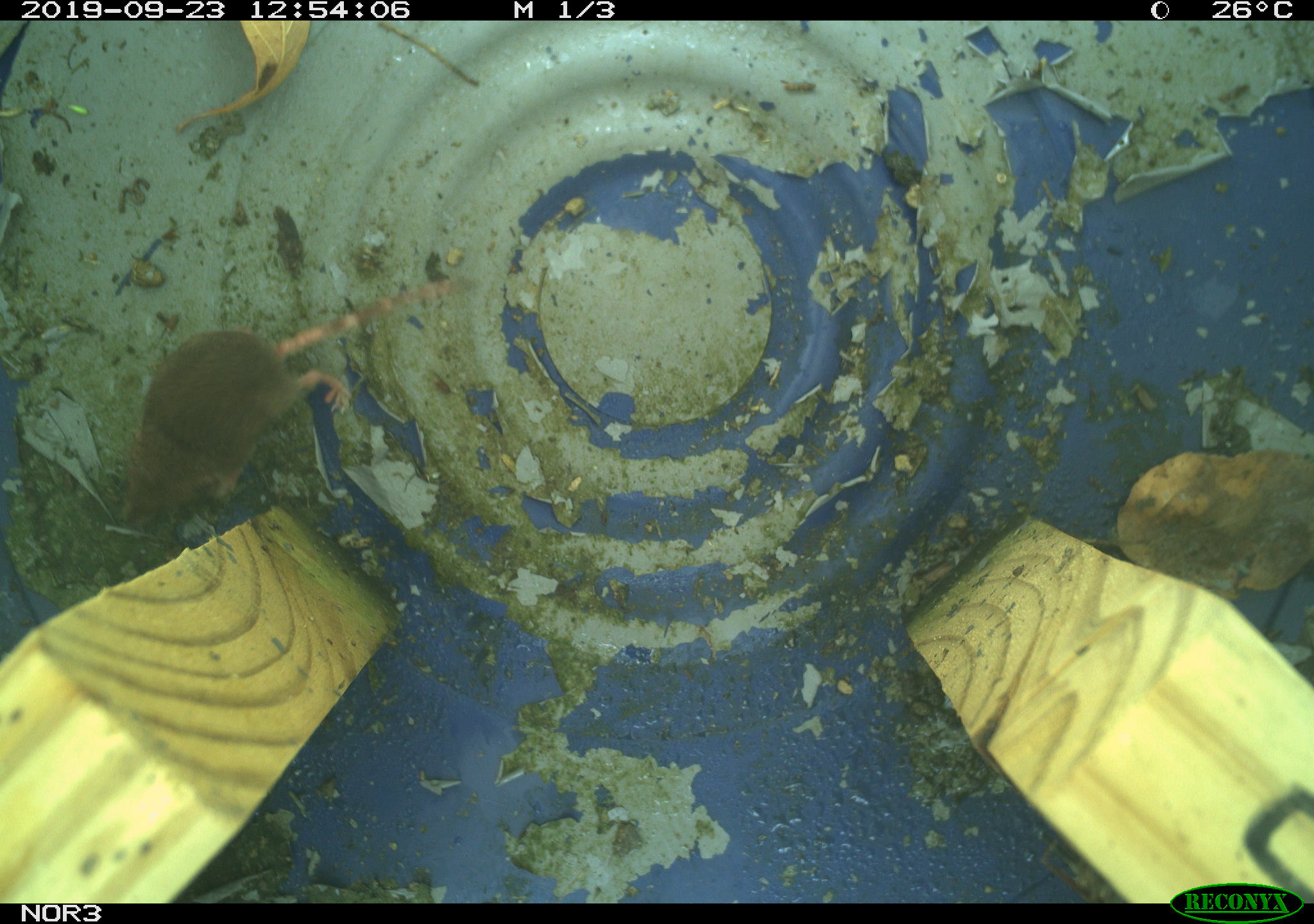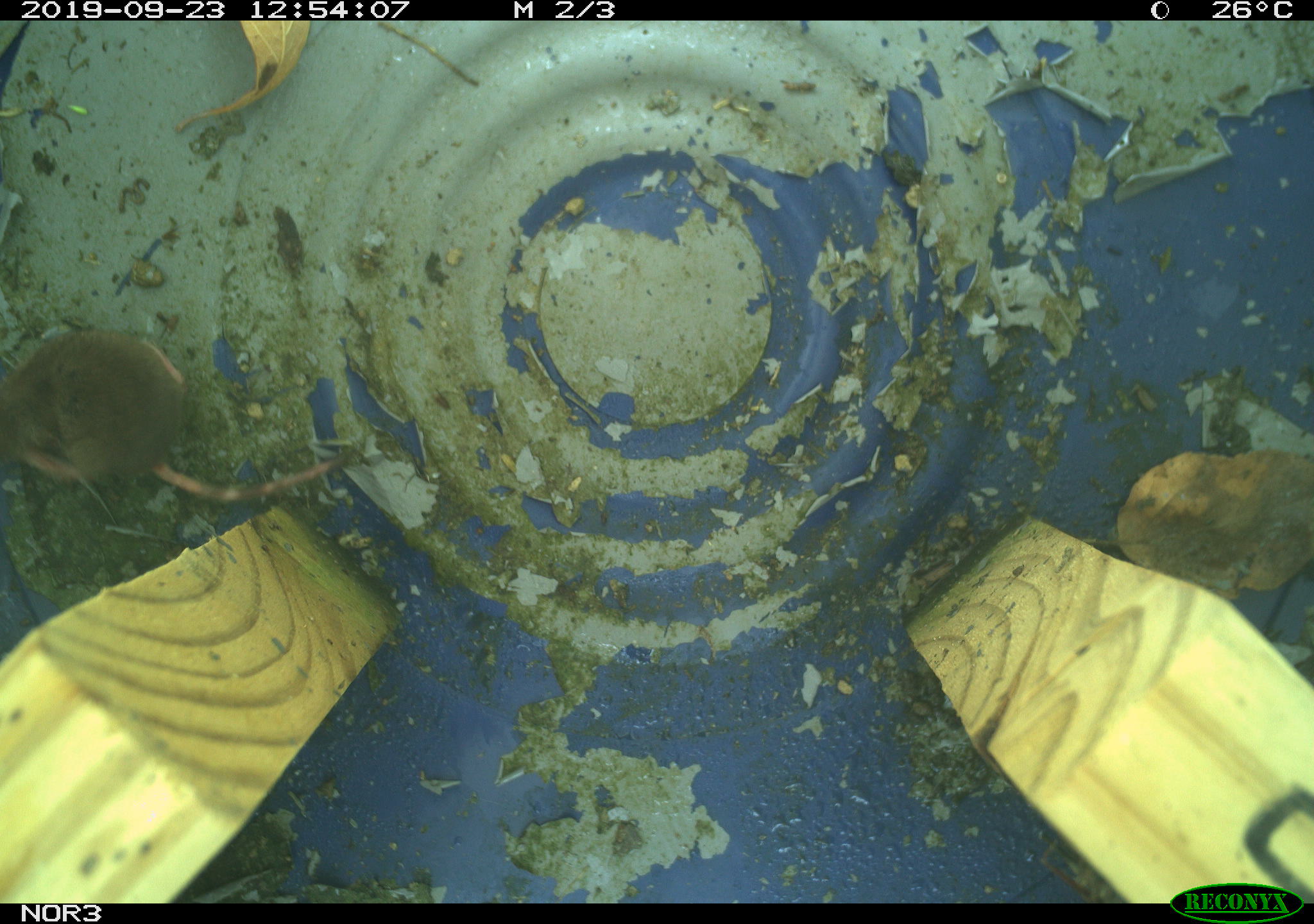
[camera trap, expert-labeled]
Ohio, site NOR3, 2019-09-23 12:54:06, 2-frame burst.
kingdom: Animalia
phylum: Chordata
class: Mammalia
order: Eulipotyphla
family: Soricidae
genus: Sorex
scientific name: Sorex cinereus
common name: masked shrew